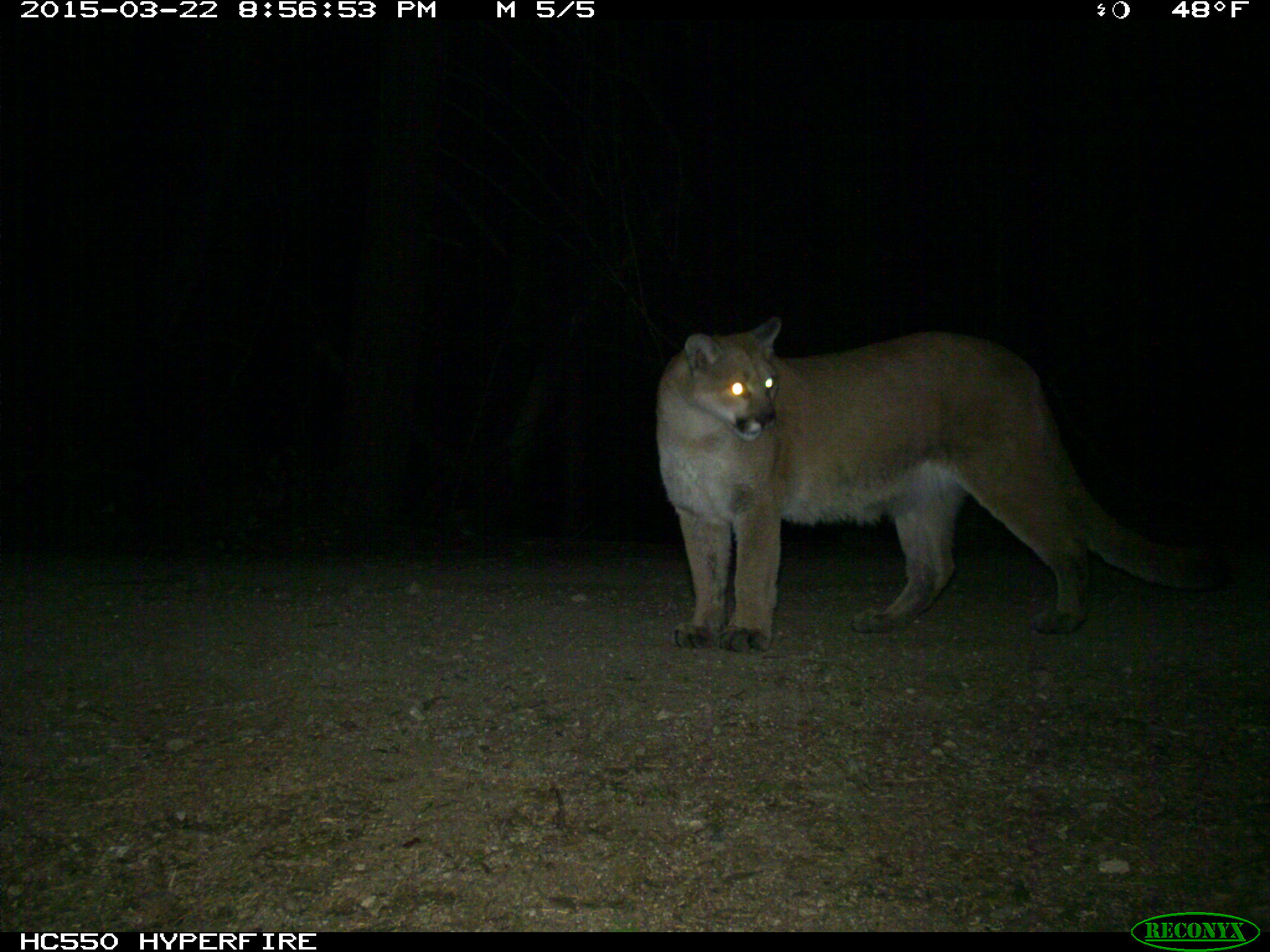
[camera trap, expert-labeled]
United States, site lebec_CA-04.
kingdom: Animalia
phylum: Chordata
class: Mammalia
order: Carnivora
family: Felidae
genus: Puma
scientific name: Puma concolor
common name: mountain lion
Puma concolor (mountain lion).